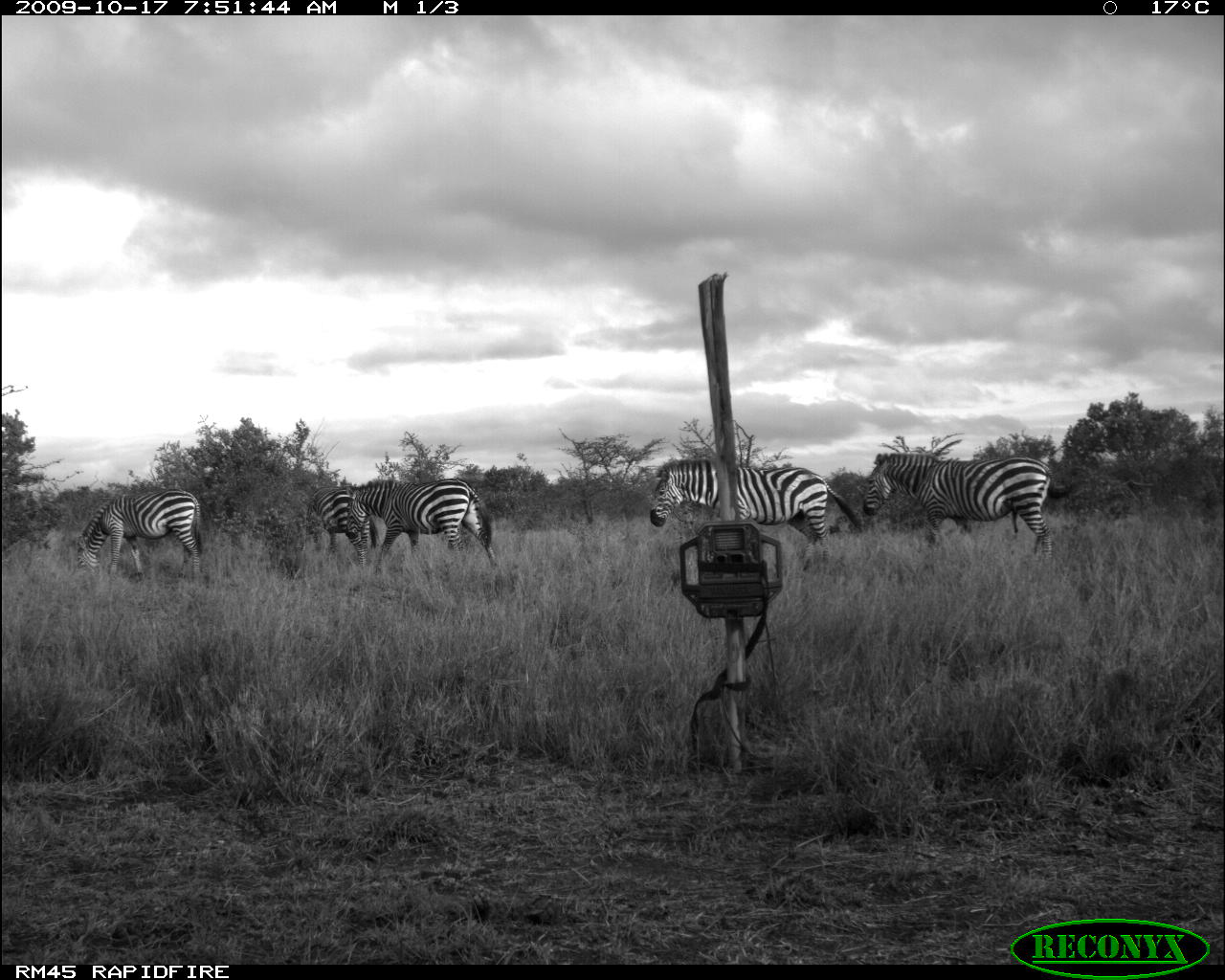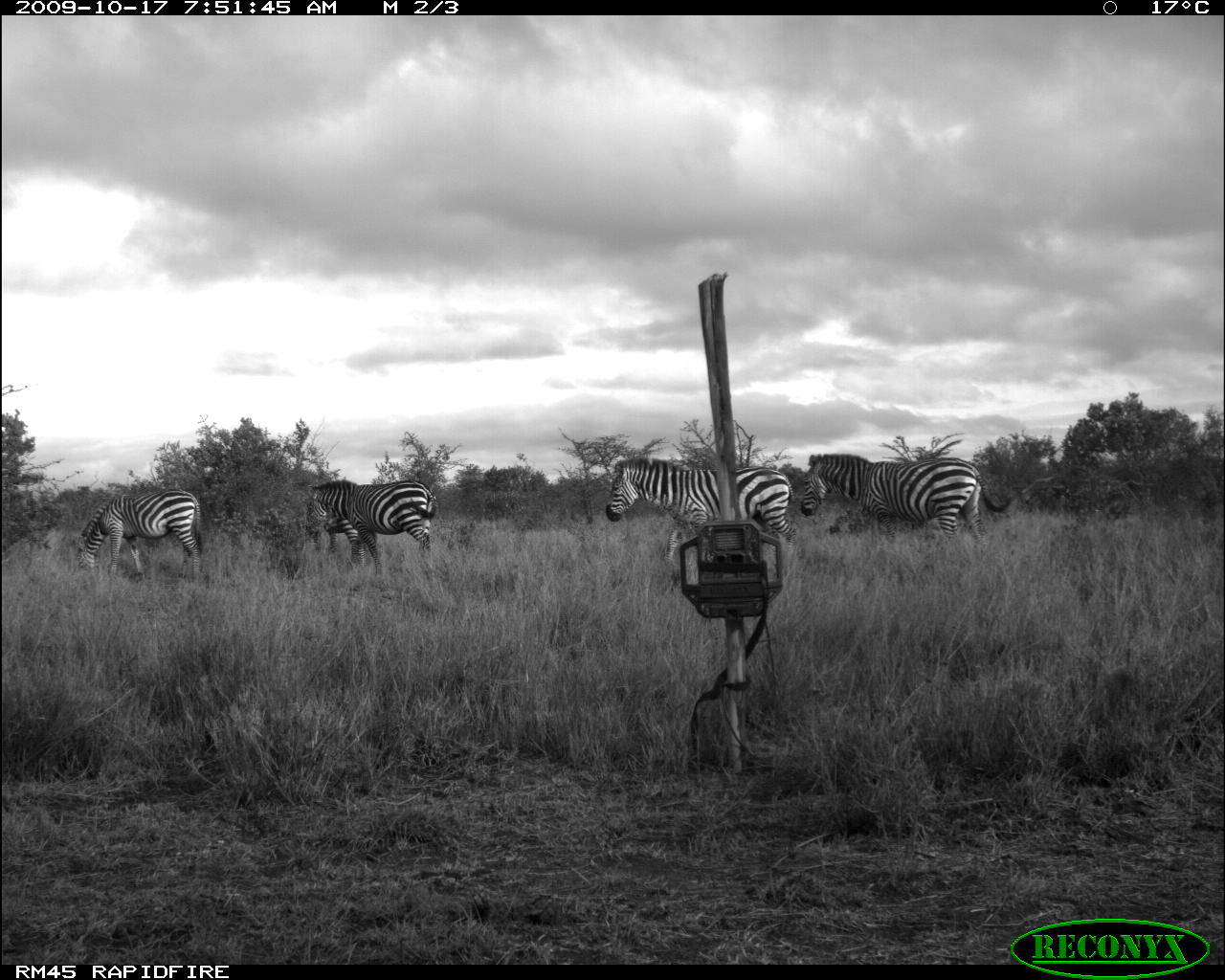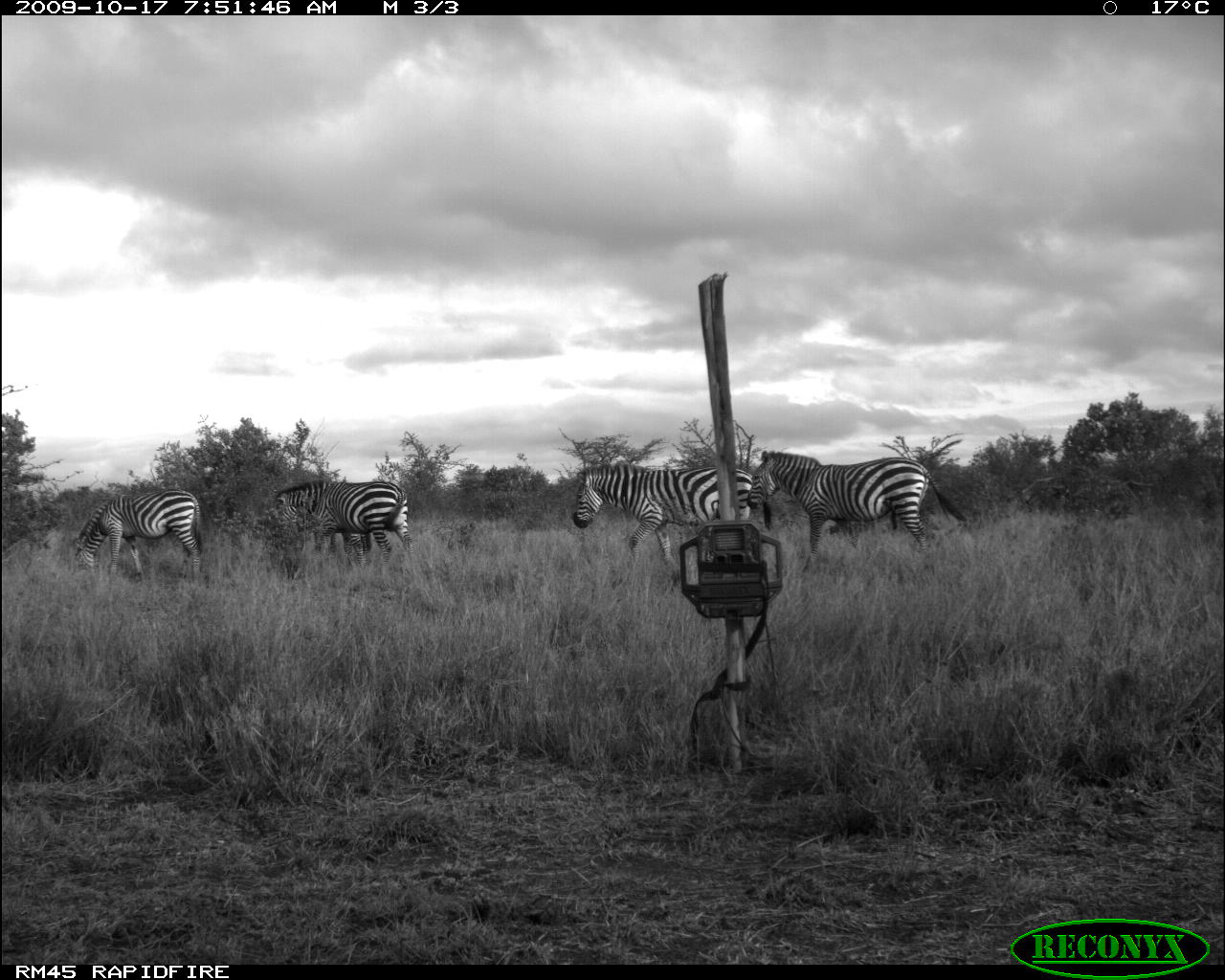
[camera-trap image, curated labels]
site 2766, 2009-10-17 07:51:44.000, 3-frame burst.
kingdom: Animalia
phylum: Chordata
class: Mammalia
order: Perissodactyla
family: Equidae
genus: Equus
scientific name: Equus quagga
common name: plains zebra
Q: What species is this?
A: Equus quagga (plains zebra).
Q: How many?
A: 5.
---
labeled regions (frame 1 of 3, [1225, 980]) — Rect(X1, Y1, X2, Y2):
equus quagga: Rect(862, 452, 1069, 572); Rect(649, 457, 860, 567); Rect(341, 478, 497, 571); Rect(76, 489, 203, 594); Rect(304, 482, 378, 568)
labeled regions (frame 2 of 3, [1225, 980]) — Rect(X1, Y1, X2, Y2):
equus quagga: Rect(800, 452, 1014, 555); Rect(605, 457, 798, 563); Rect(306, 480, 438, 574); Rect(74, 489, 204, 584); Rect(309, 484, 366, 569)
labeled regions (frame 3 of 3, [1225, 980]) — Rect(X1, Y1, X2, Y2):
equus quagga: Rect(745, 450, 969, 575); Rect(571, 462, 772, 568); Rect(275, 480, 413, 574); Rect(72, 489, 204, 582); Rect(331, 530, 371, 573)